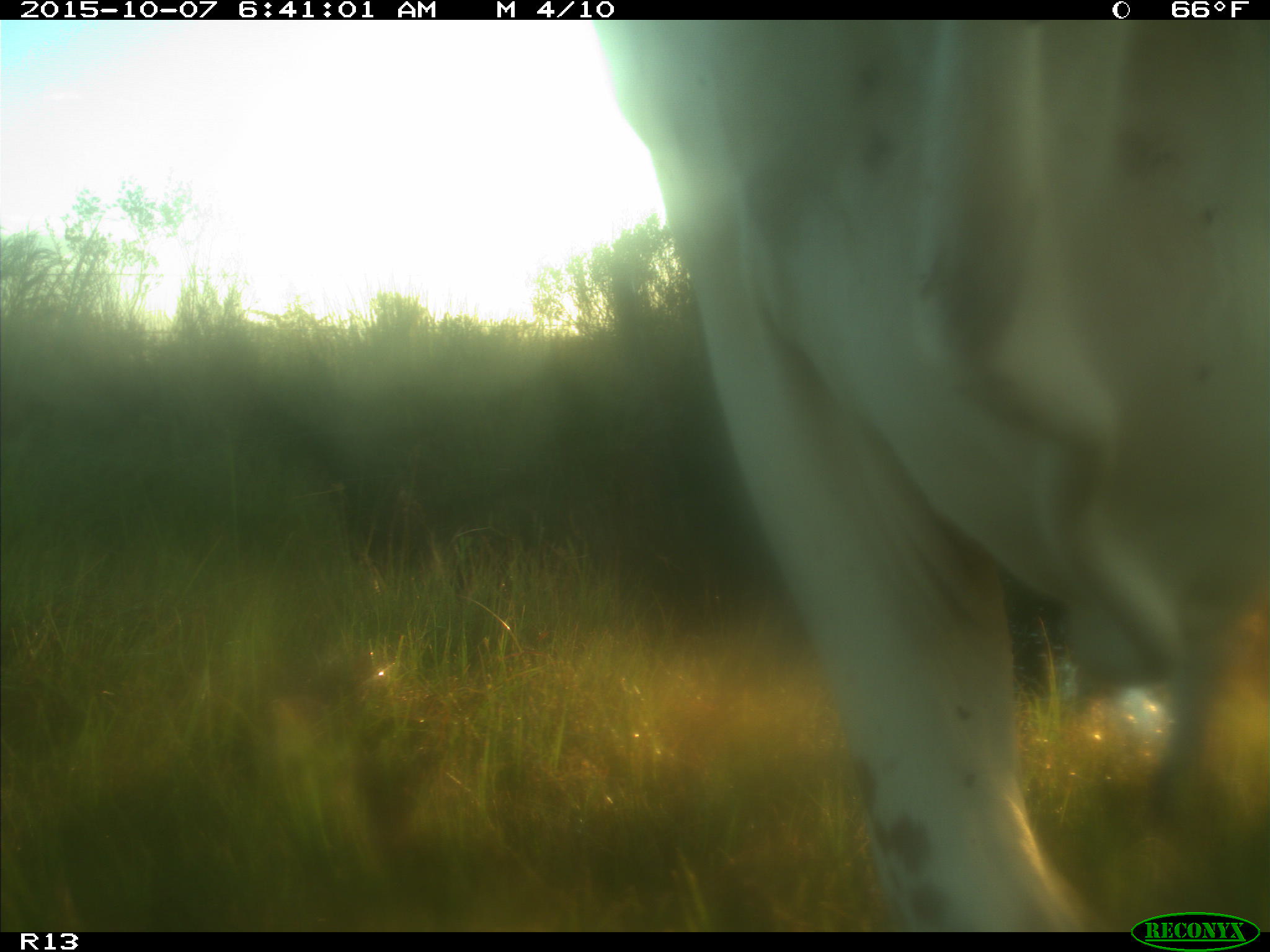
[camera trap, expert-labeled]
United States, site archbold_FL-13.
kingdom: Animalia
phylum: Chordata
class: Mammalia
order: Artiodactyla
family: Bovidae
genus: Bos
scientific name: Bos taurus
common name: domestic cow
Bos taurus (domestic cow).